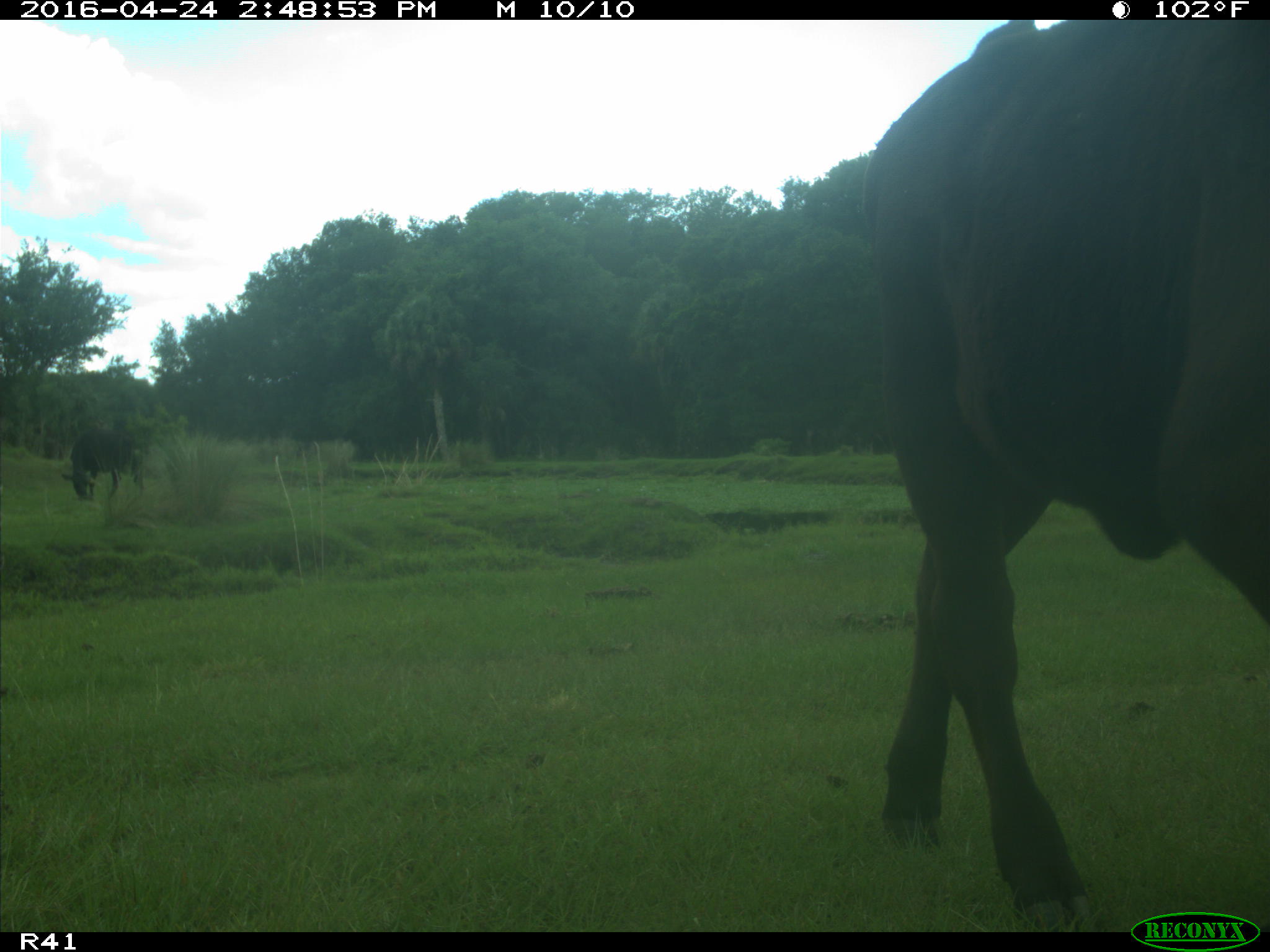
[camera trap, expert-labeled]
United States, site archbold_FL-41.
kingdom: Animalia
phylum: Chordata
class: Mammalia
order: Artiodactyla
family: Bovidae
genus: Bos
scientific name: Bos taurus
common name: domestic cow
Bos taurus (domestic cow).